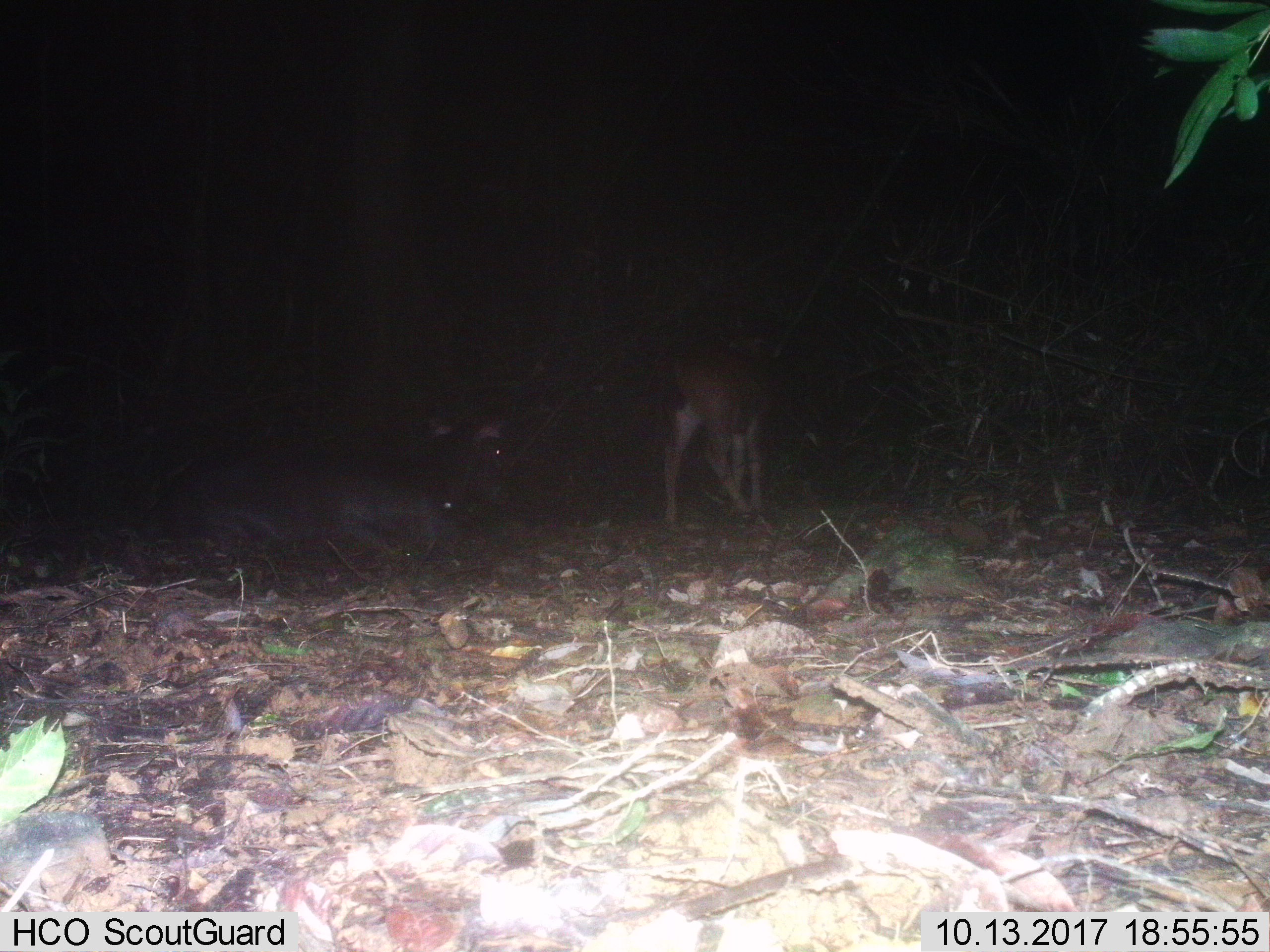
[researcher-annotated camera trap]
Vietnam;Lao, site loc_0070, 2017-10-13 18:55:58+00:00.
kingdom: Animalia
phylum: Chordata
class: Mammalia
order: Artiodactyla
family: Cervidae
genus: Rusa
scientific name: Rusa unicolor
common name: sambar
Sambar (Rusa unicolor). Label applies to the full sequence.